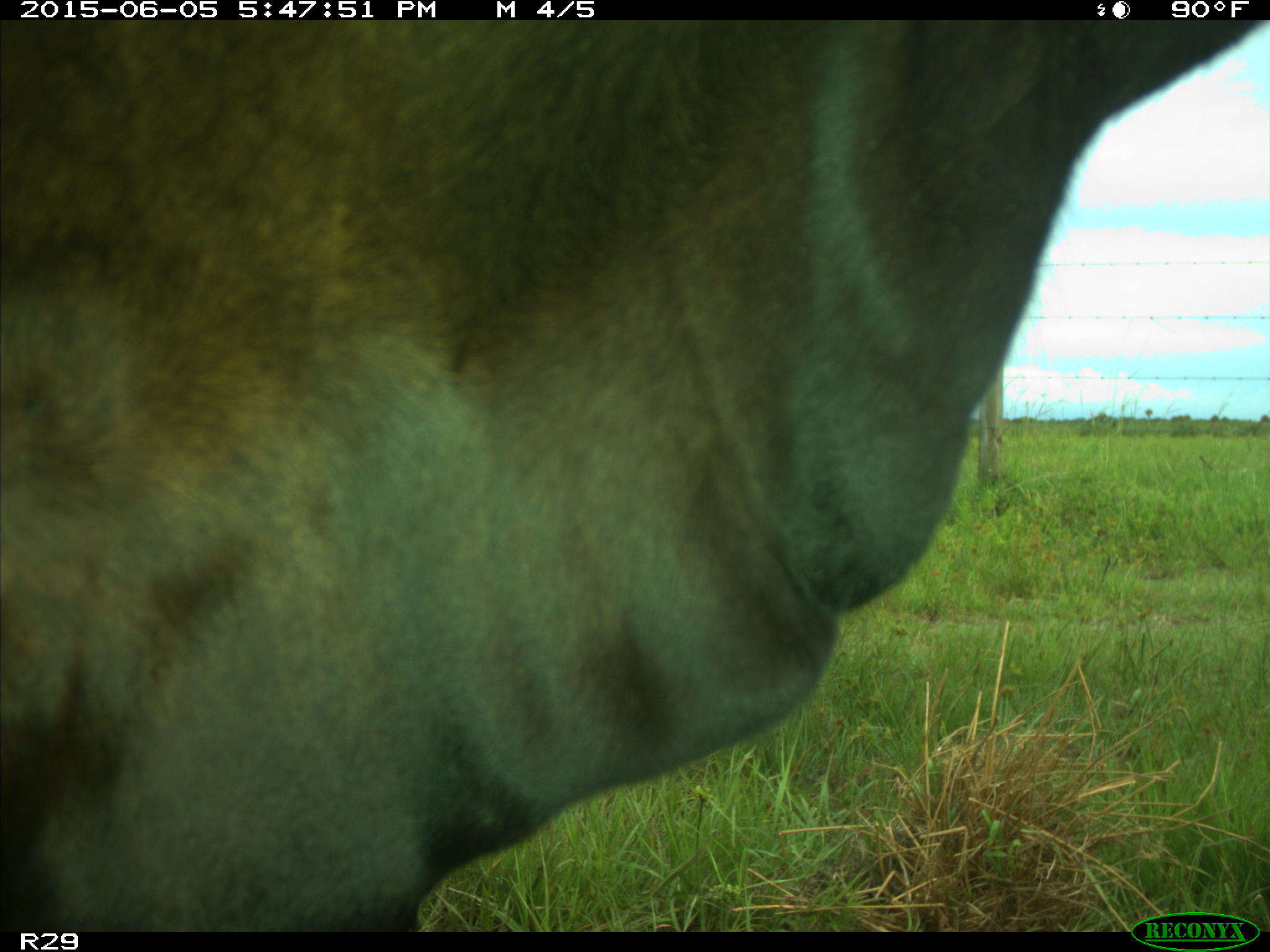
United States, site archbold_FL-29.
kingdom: Animalia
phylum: Chordata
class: Mammalia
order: Artiodactyla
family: Bovidae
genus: Bos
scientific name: Bos taurus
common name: domestic cow